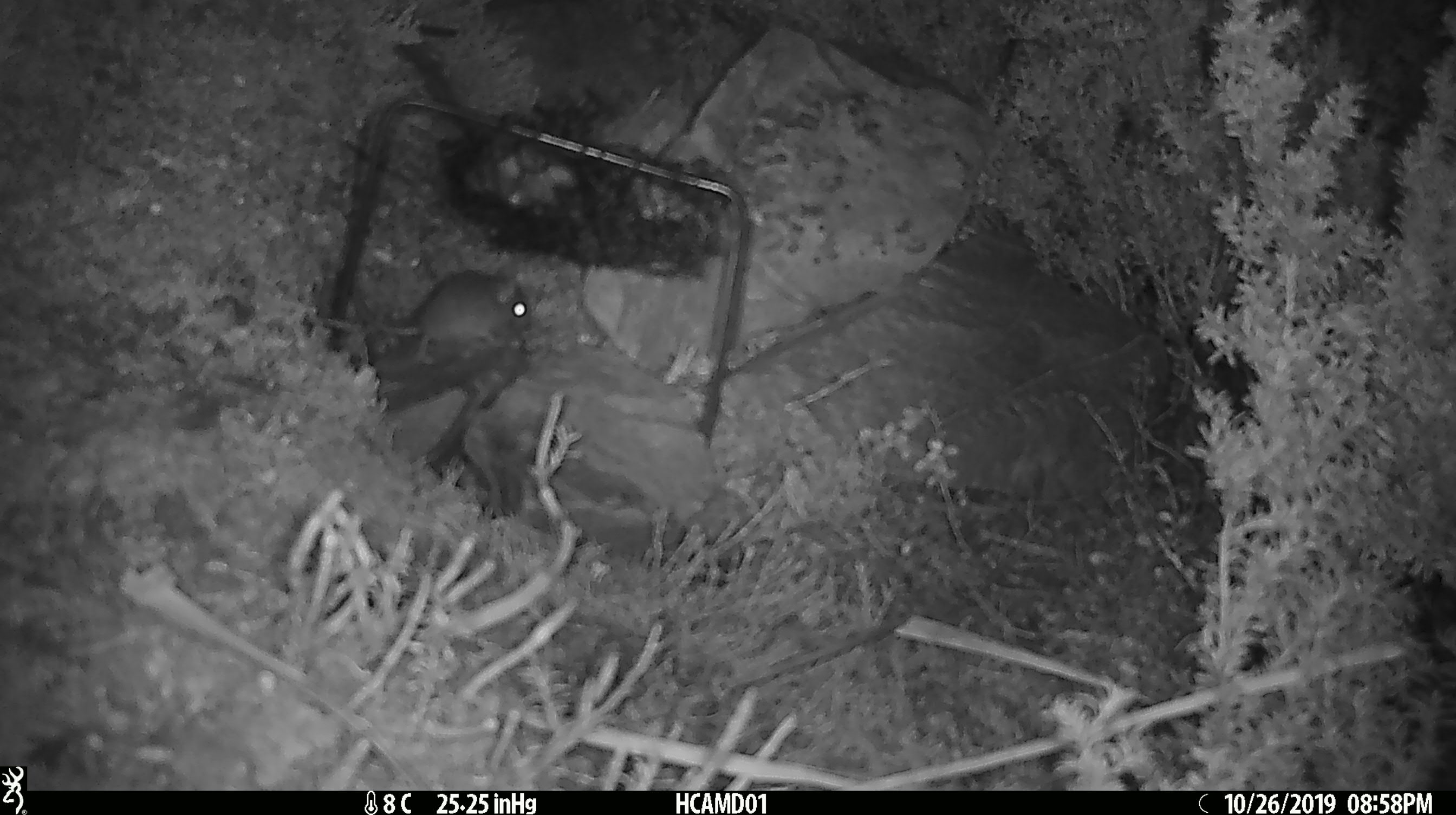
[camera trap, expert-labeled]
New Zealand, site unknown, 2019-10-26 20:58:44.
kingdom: Animalia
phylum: Chordata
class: Mammalia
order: Rodentia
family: Muridae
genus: Mus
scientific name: Mus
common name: mouse